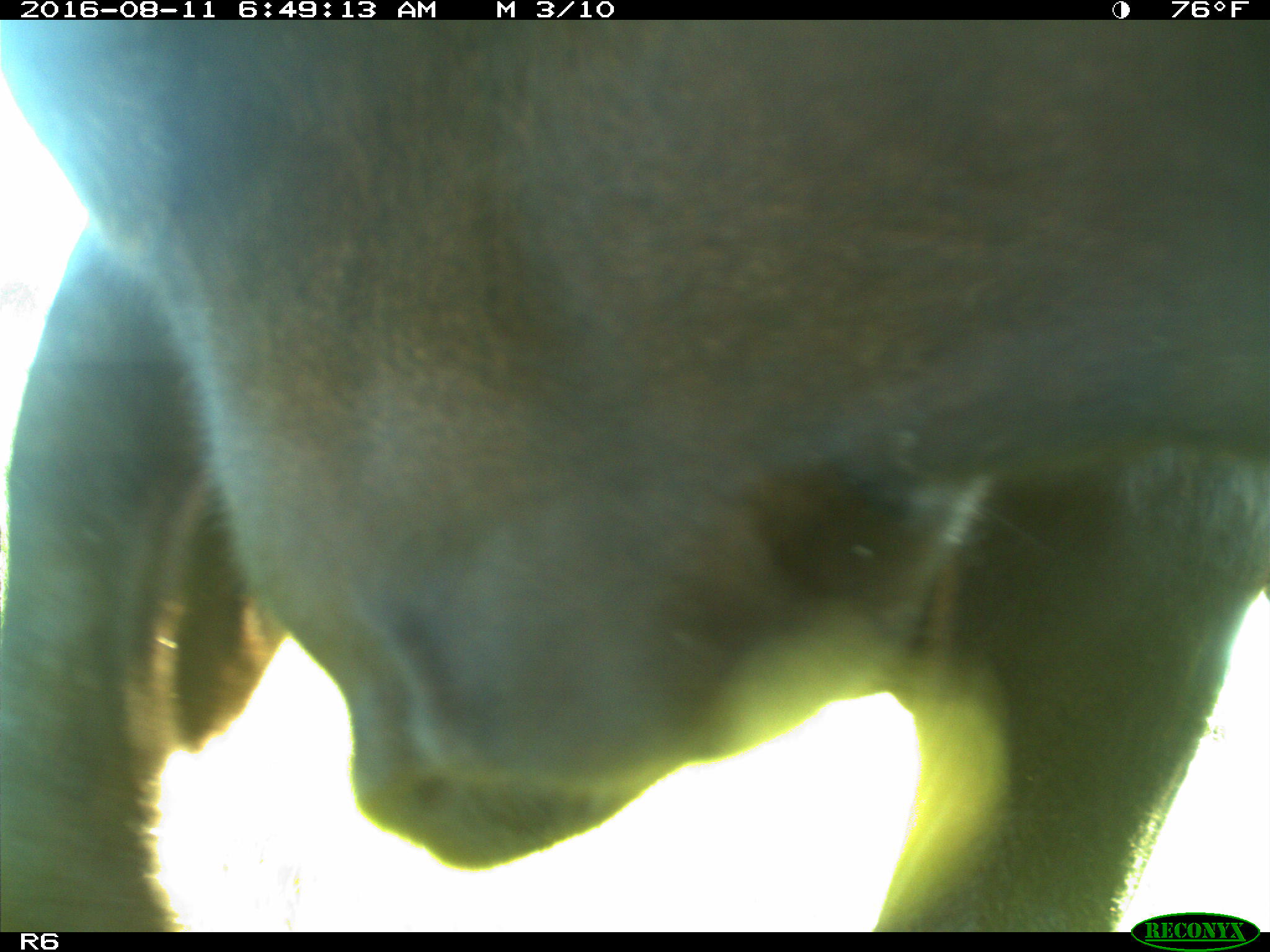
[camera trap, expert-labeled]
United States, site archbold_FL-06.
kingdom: Animalia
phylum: Chordata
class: Mammalia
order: Artiodactyla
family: Bovidae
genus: Bos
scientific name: Bos taurus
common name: domestic cow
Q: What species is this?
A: Bos taurus (domestic cow).